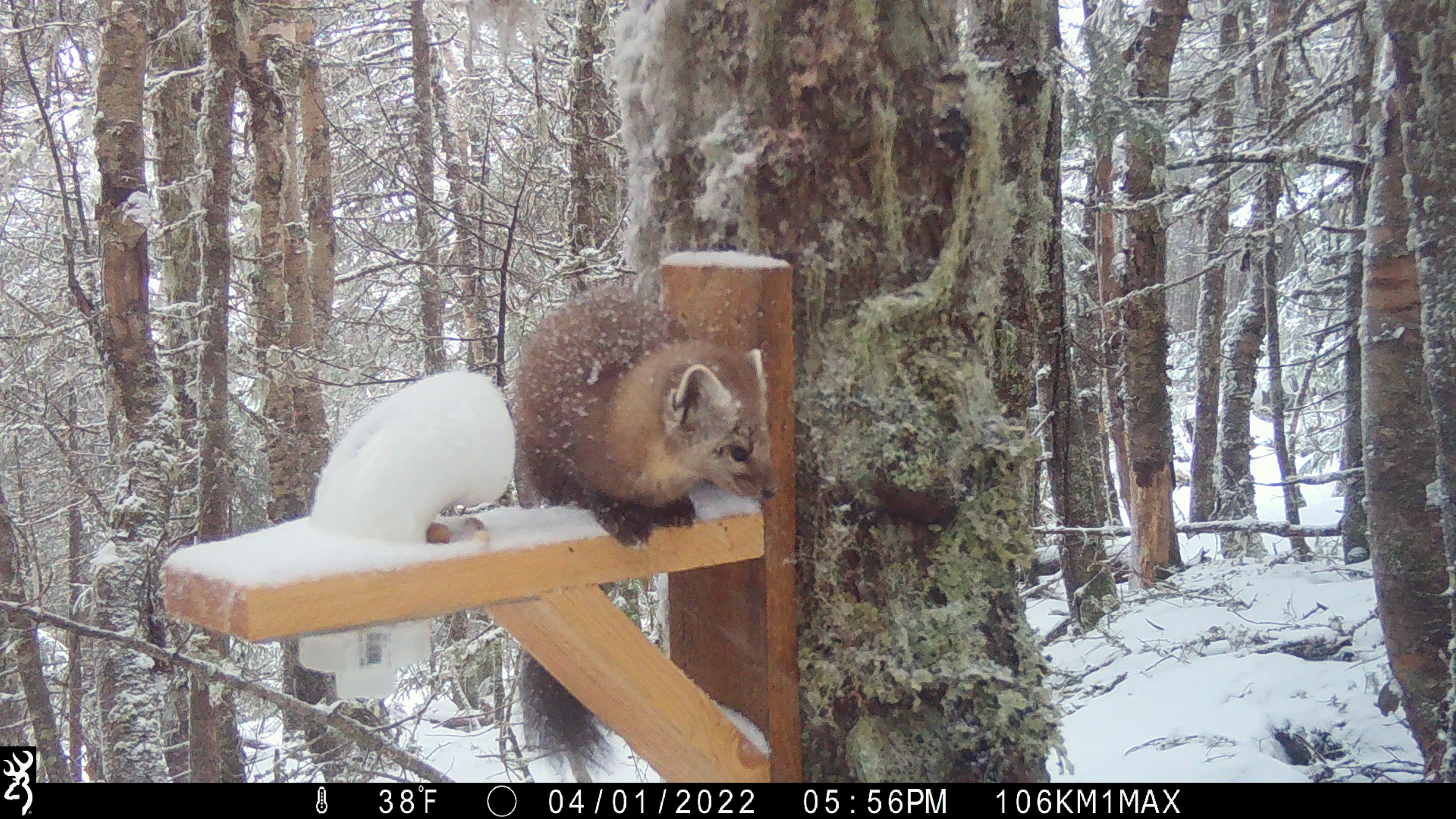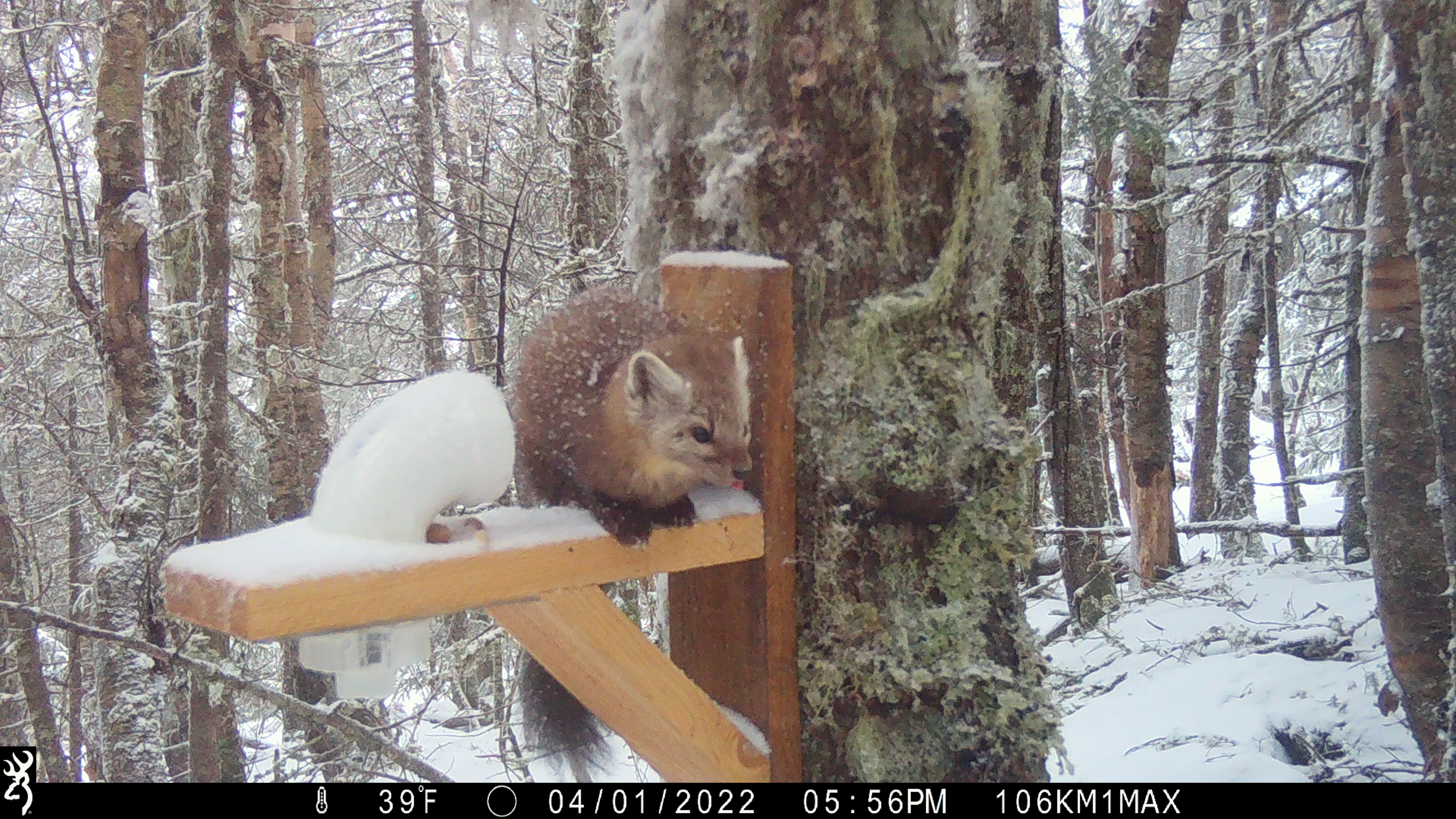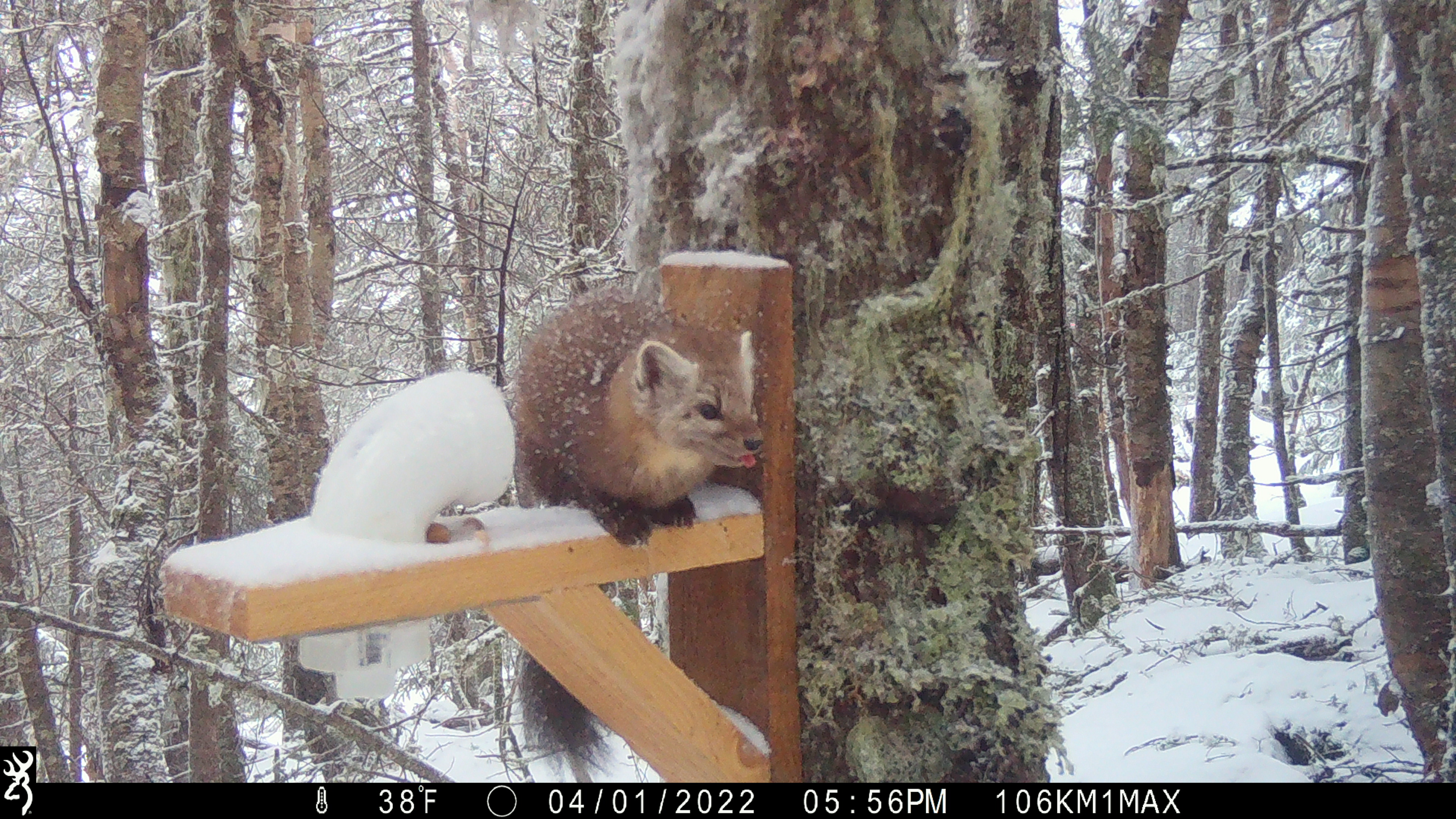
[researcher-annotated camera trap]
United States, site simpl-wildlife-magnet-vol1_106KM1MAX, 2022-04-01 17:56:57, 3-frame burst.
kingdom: Animalia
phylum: Chordata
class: Mammalia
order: Carnivora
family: Mustelidae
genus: Martes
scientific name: Martes americana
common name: american marten